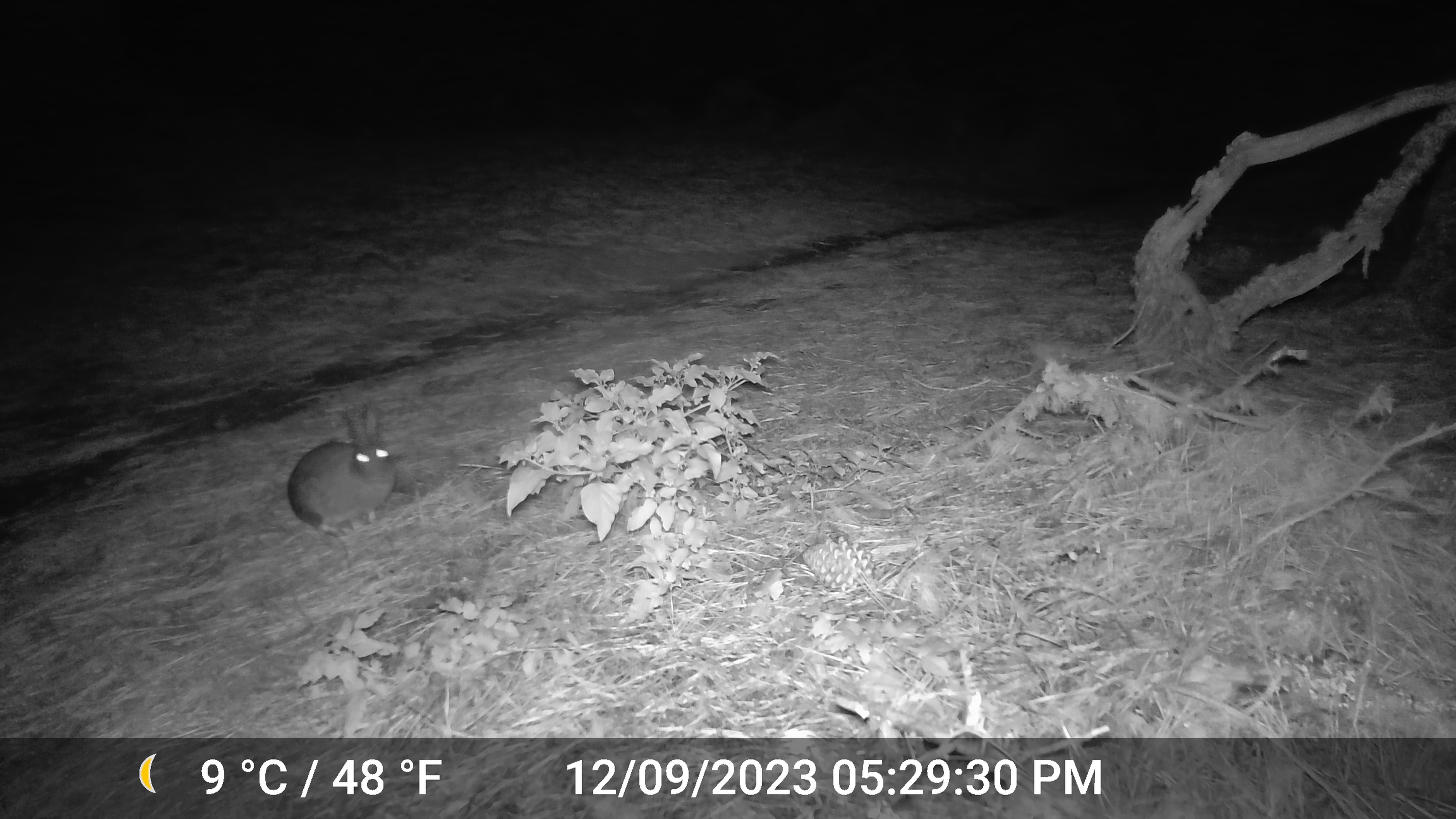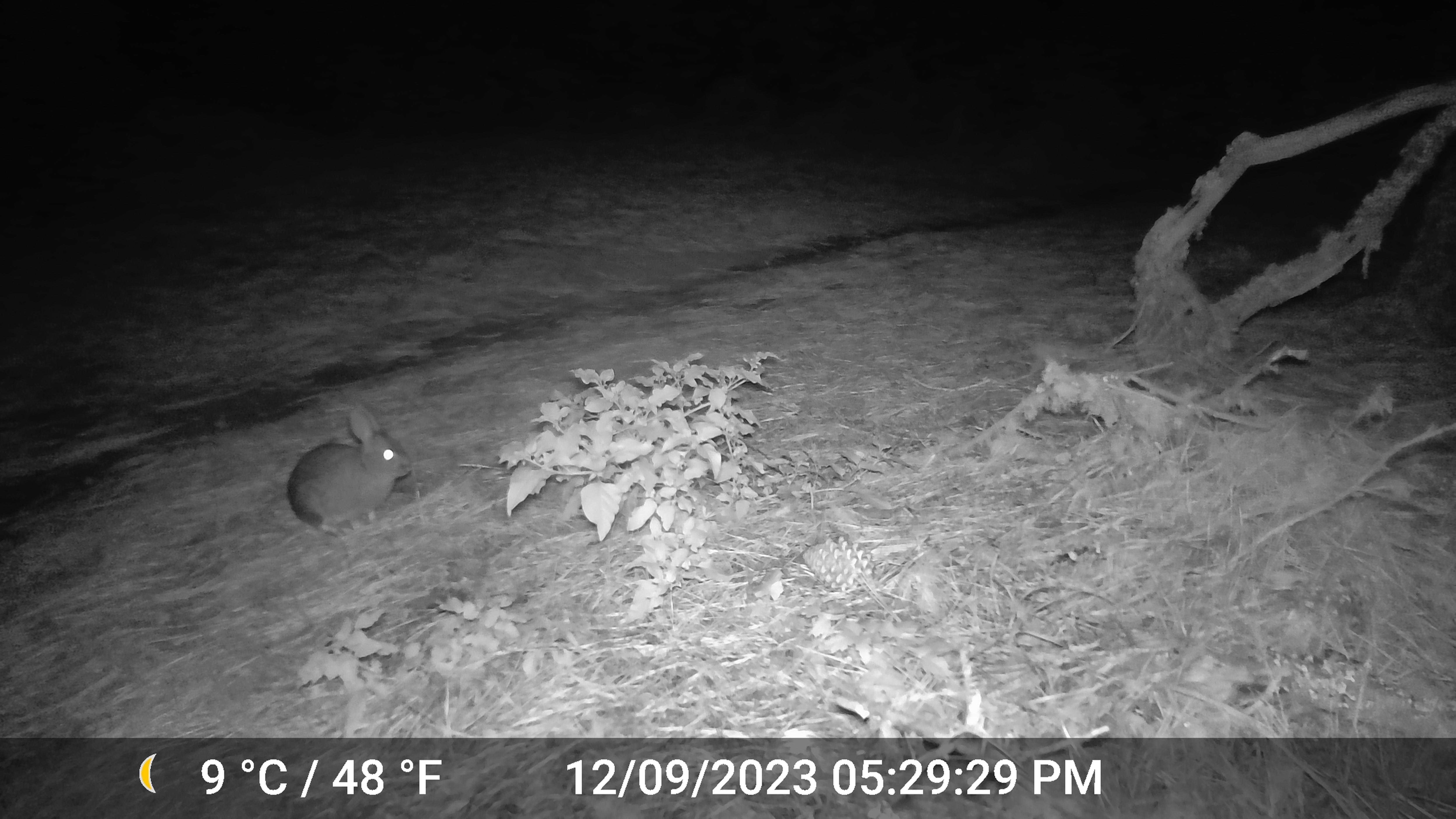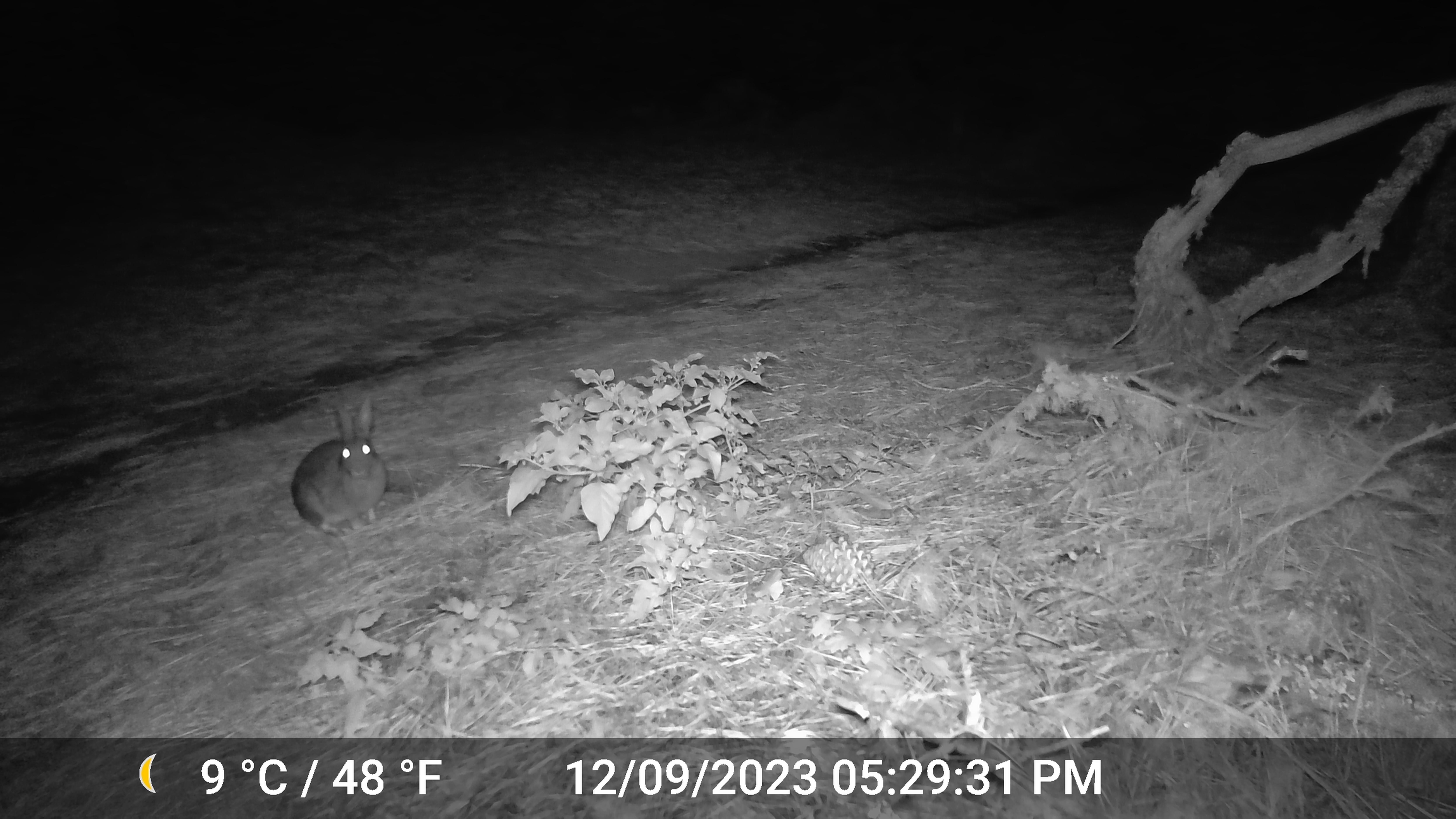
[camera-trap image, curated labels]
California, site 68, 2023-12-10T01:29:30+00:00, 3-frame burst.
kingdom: Animalia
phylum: Chordata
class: Mammalia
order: Lagomorpha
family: Leporidae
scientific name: Leporidae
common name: rabbit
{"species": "rabbit (Leporidae)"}